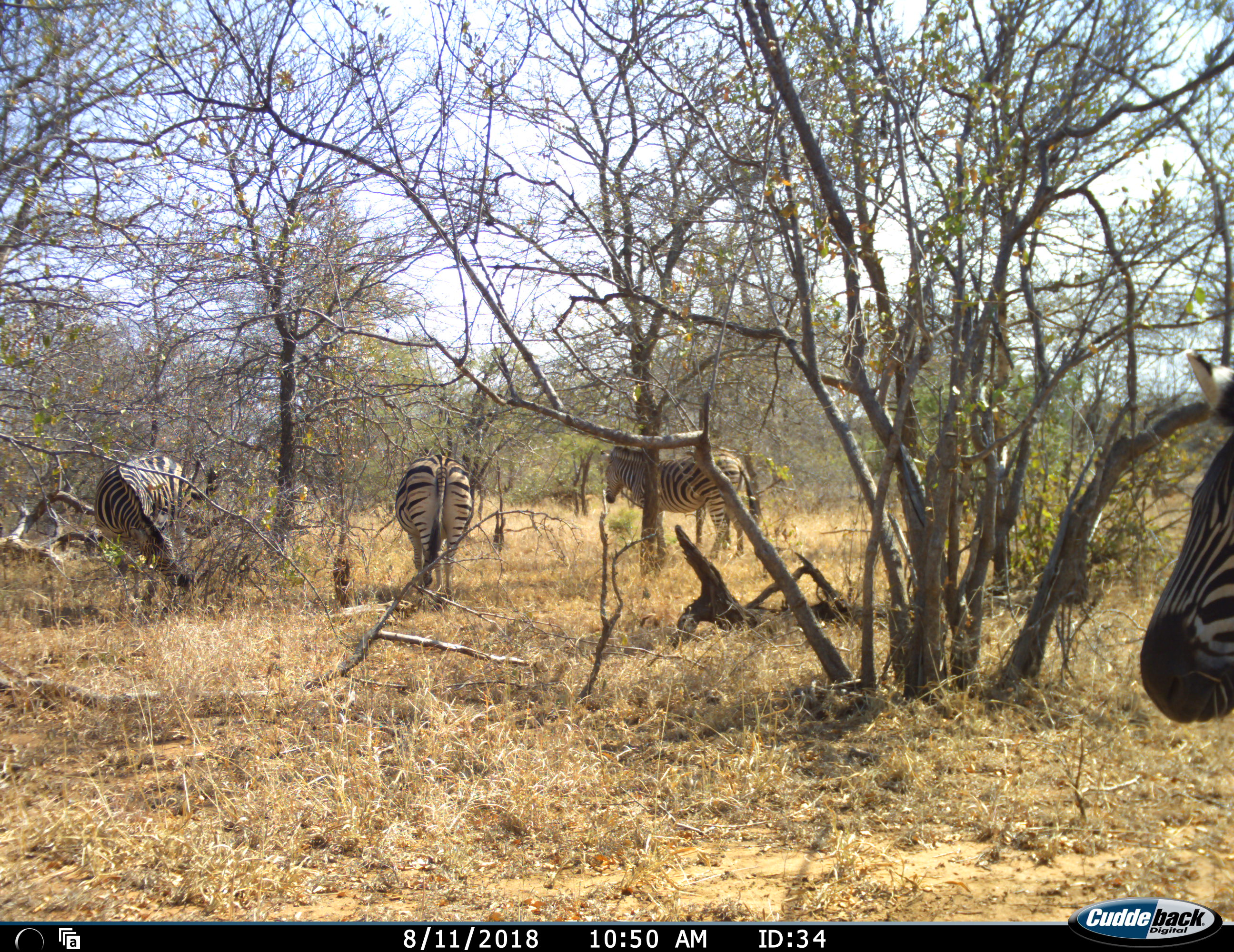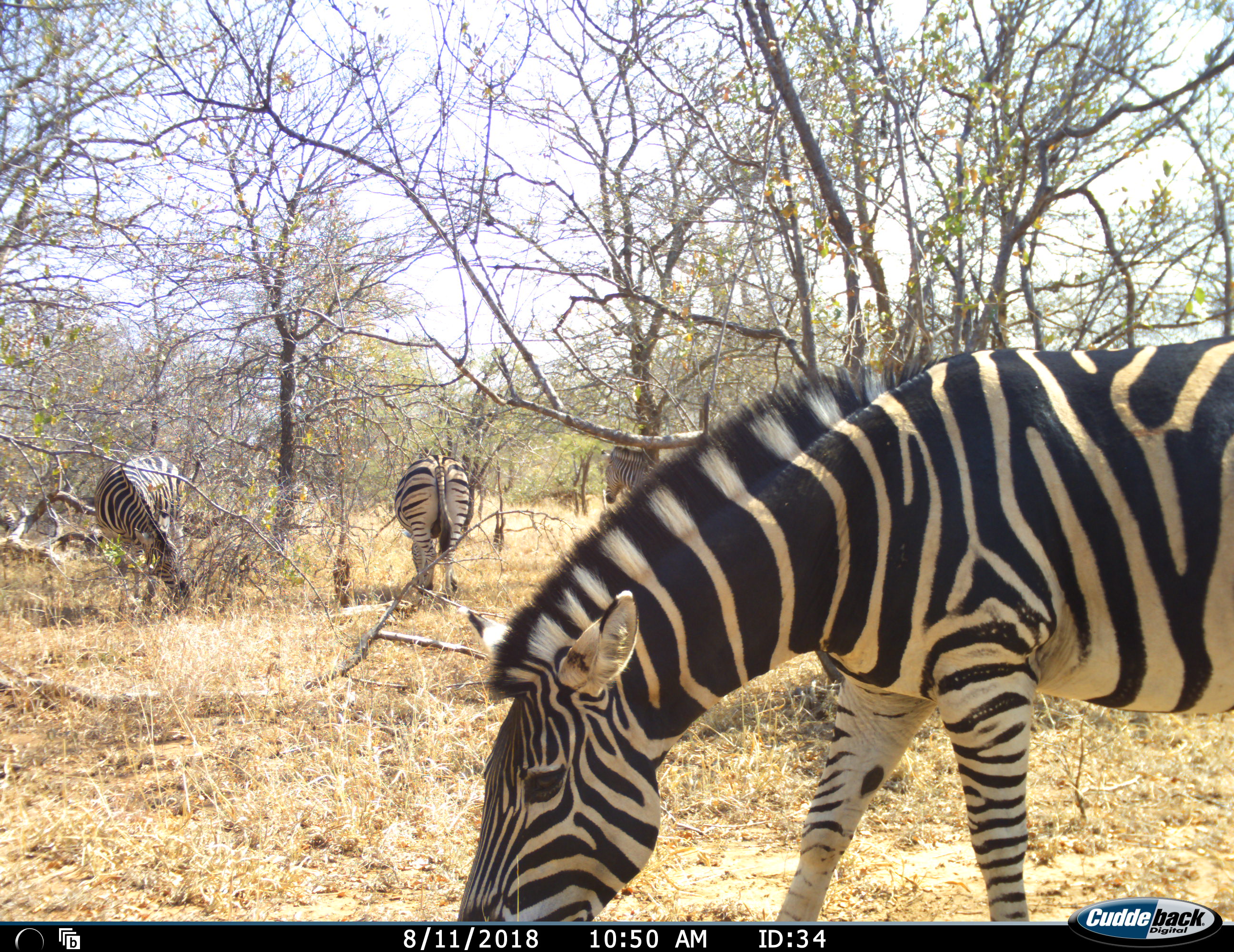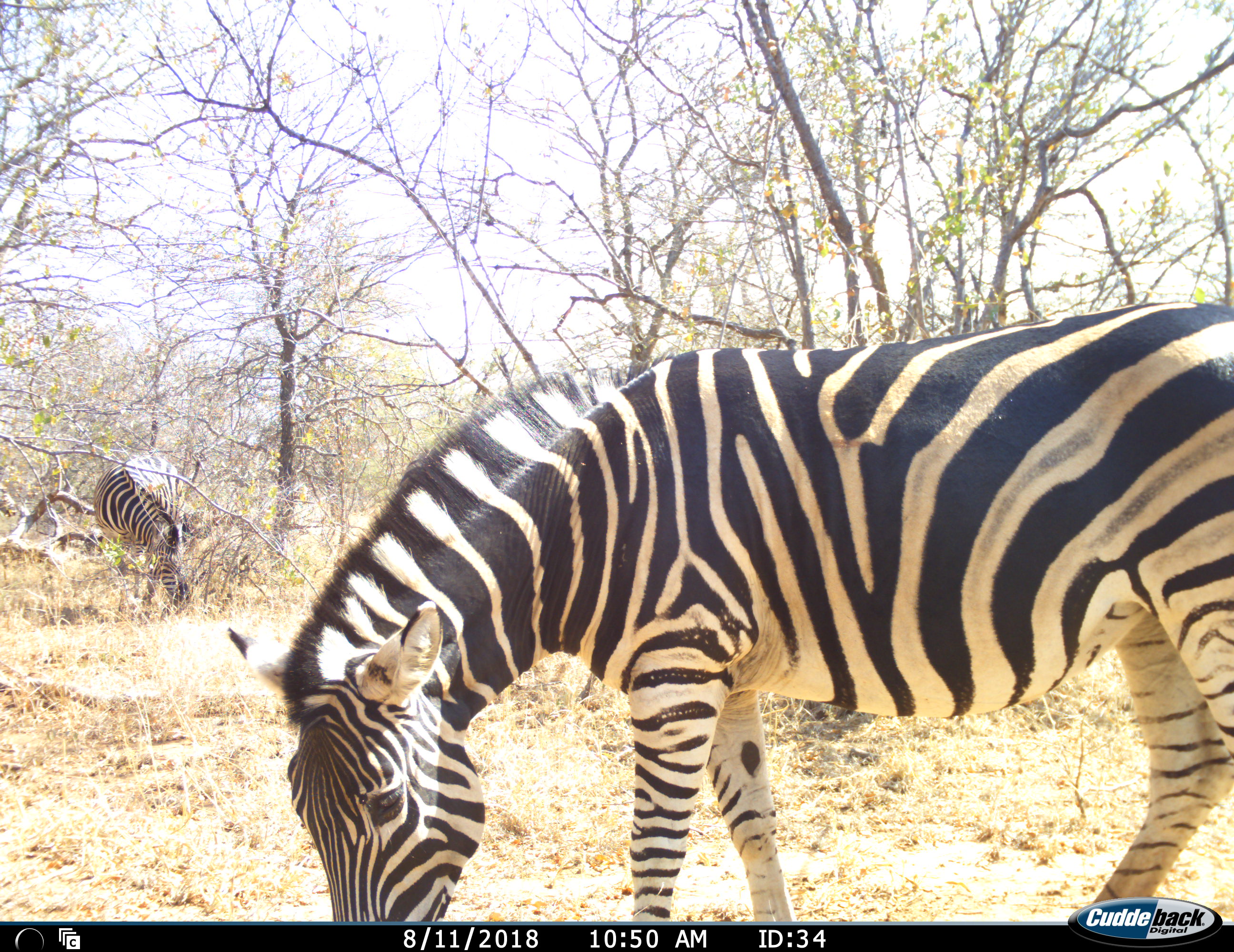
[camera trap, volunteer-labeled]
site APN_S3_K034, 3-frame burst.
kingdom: Animalia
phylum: Chordata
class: Mammalia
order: Perissodactyla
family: Equidae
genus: Equus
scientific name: Equus quagga burchellii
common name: burchell's zebra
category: zebraburchells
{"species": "zebraburchells (burchell's zebra) (Equus quagga burchellii)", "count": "4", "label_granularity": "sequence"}